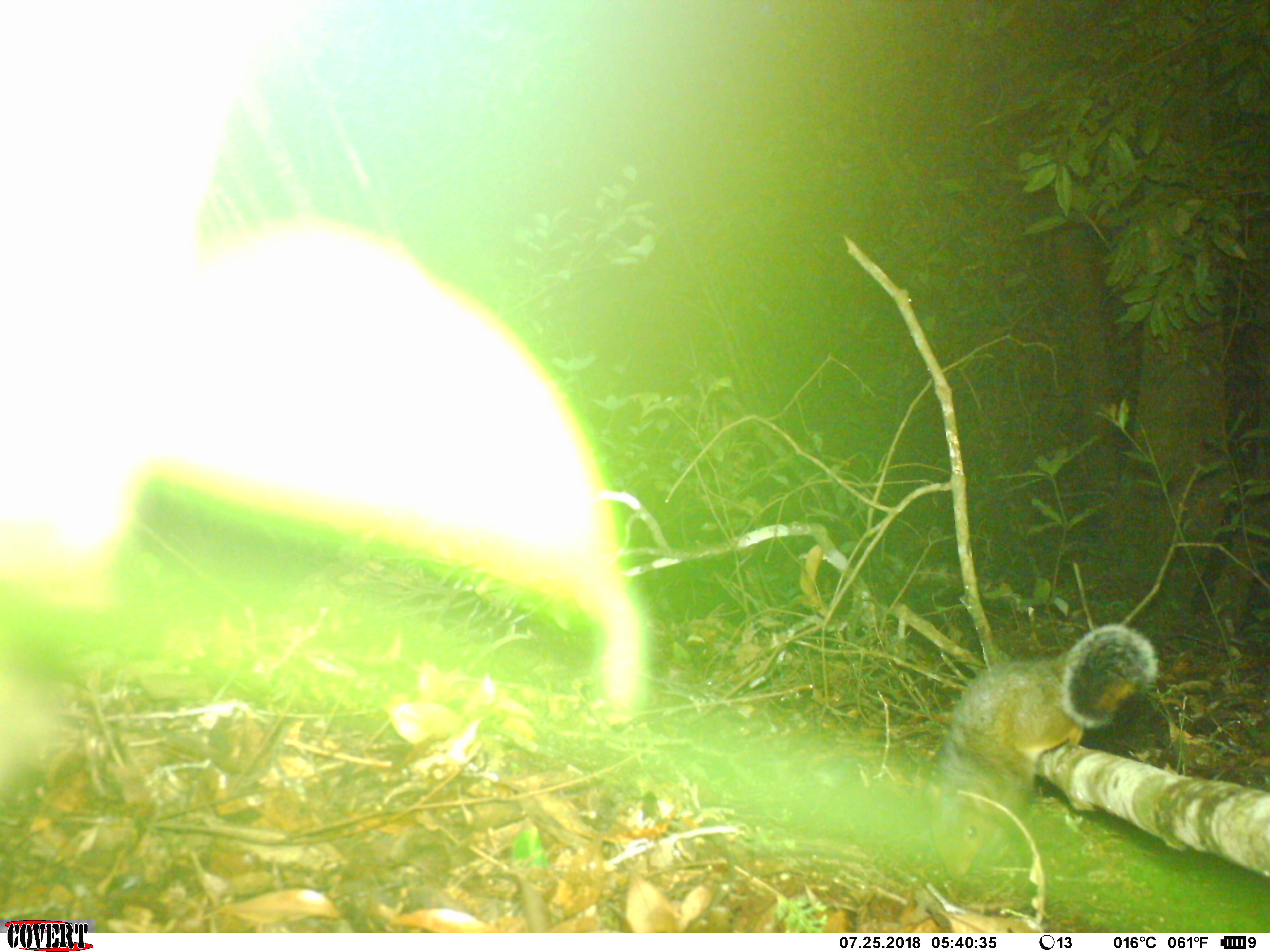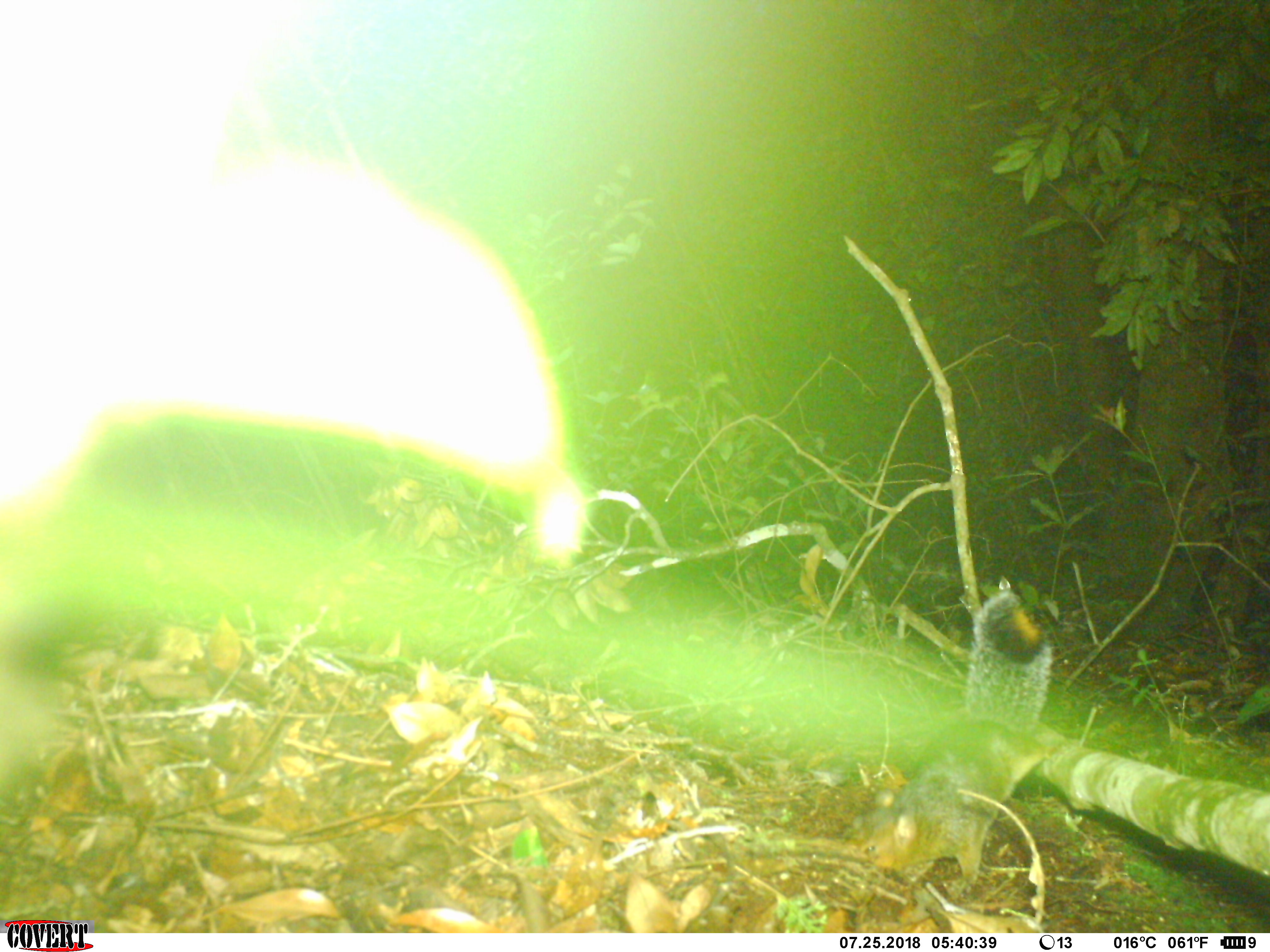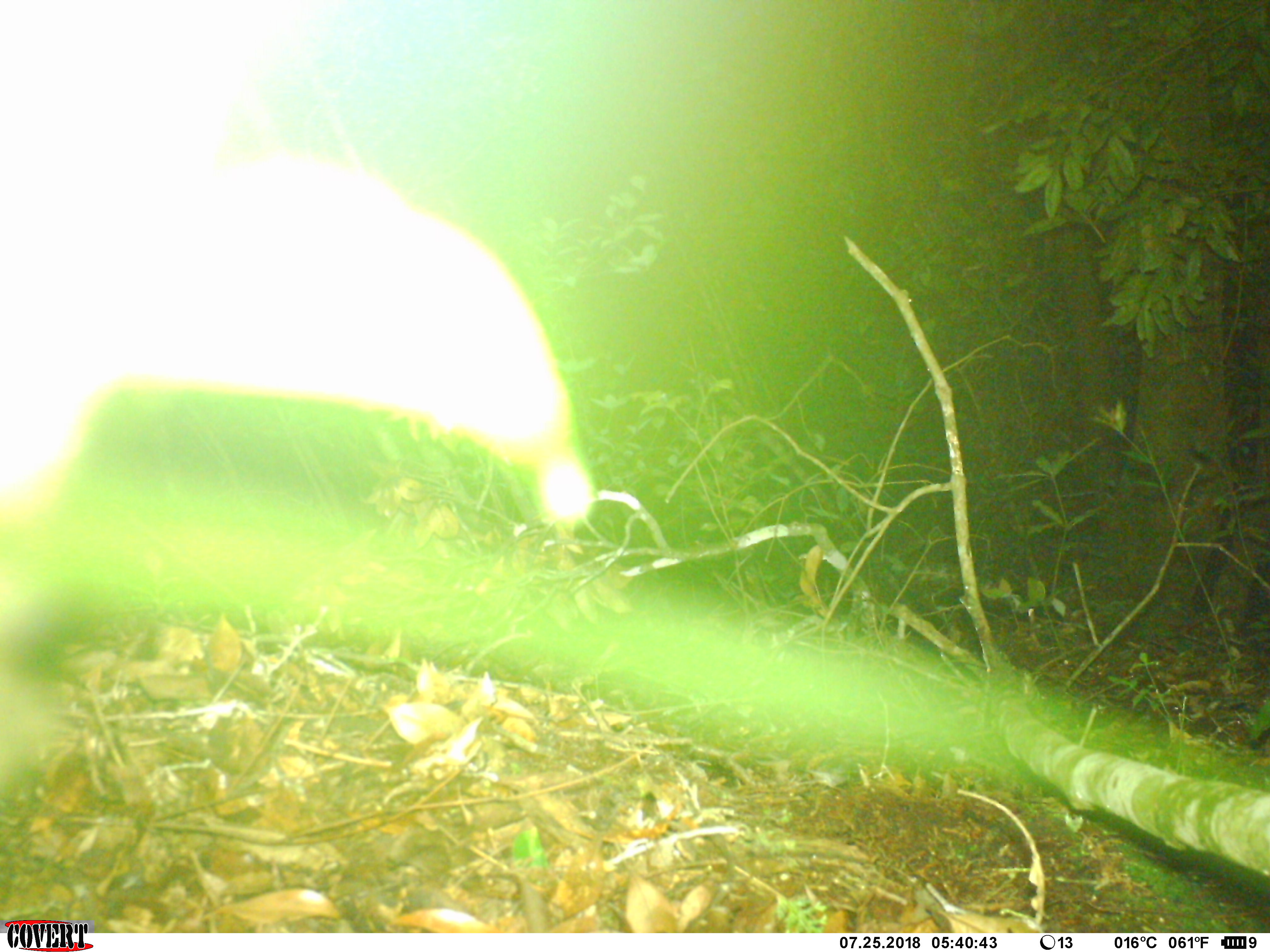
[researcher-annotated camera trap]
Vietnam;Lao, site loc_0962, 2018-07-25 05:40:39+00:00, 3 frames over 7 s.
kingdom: Animalia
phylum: Chordata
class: Mammalia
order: Rodentia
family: Sciuridae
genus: Dremomys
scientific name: Dremomys rufigenis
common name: red-cheeked squirrel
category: red cheeked squirrel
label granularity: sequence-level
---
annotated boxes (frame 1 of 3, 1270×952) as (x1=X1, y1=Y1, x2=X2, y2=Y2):
red cheeked squirrel: (x1=920, y1=619, x2=1161, y2=881)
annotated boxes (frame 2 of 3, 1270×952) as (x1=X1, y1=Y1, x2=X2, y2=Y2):
red cheeked squirrel: (x1=840, y1=585, x2=1069, y2=890)